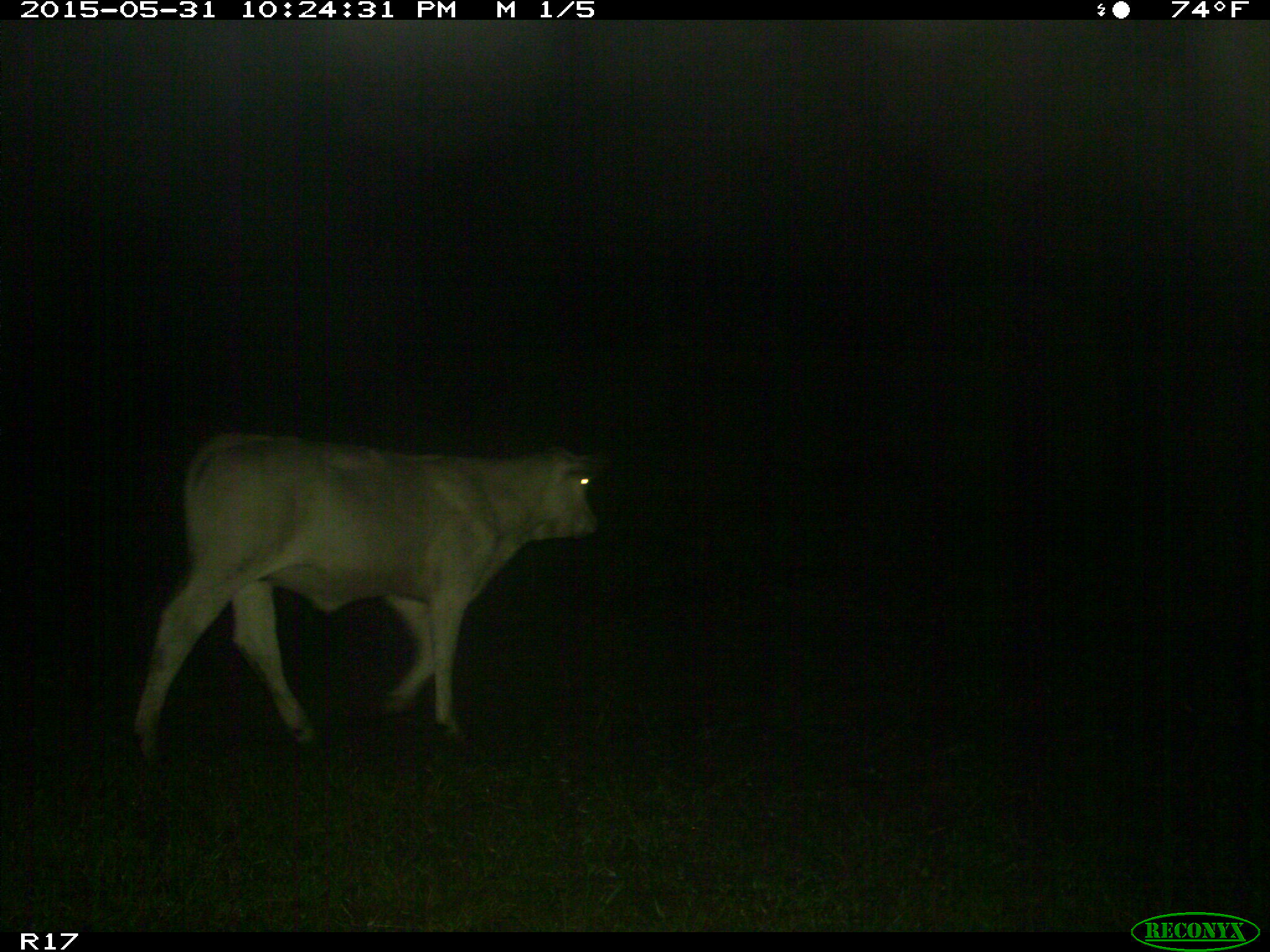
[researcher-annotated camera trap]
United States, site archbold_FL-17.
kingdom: Animalia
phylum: Chordata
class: Mammalia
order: Artiodactyla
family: Bovidae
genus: Bos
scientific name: Bos taurus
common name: domestic cow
Bos taurus (domestic cow).